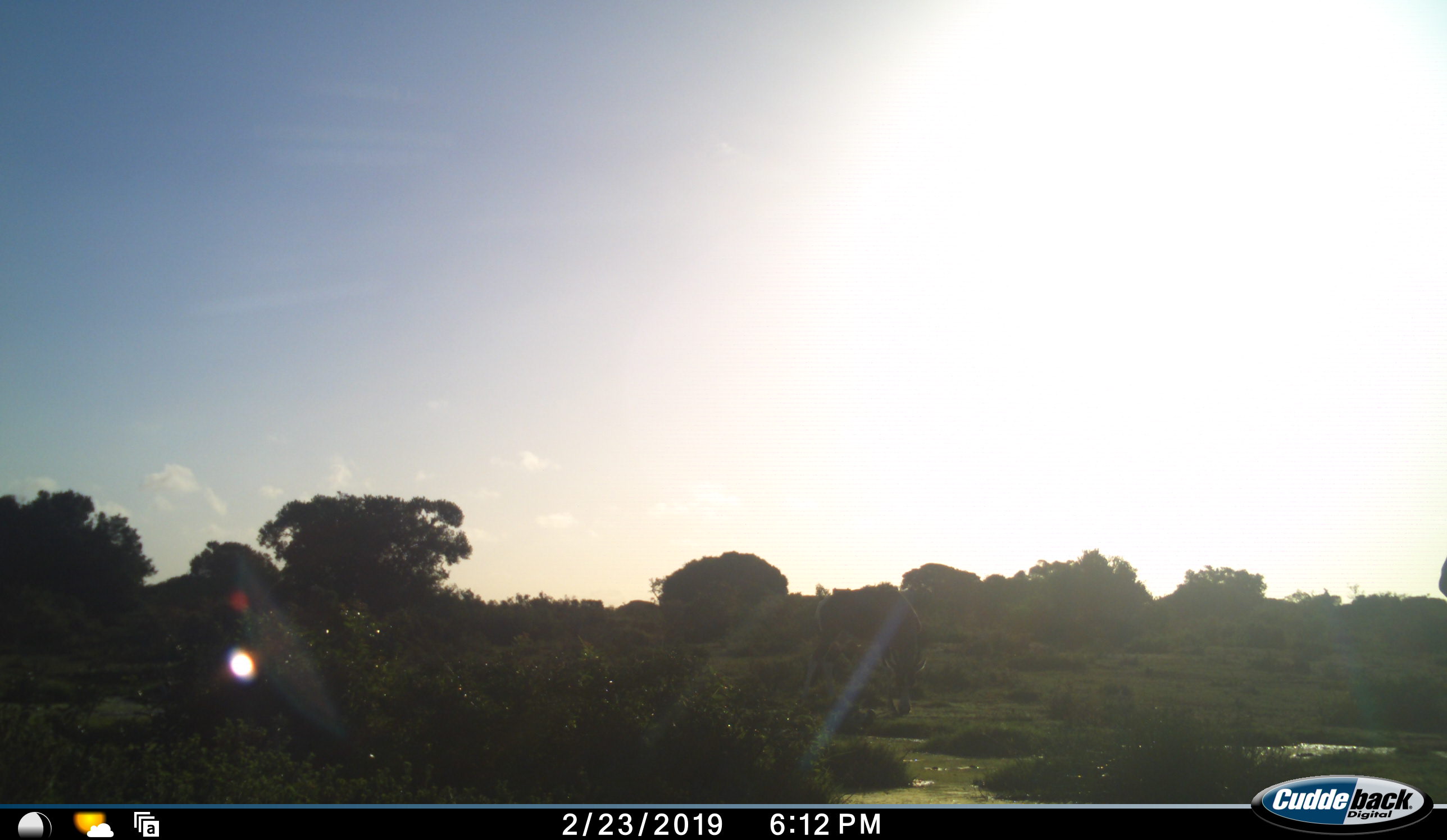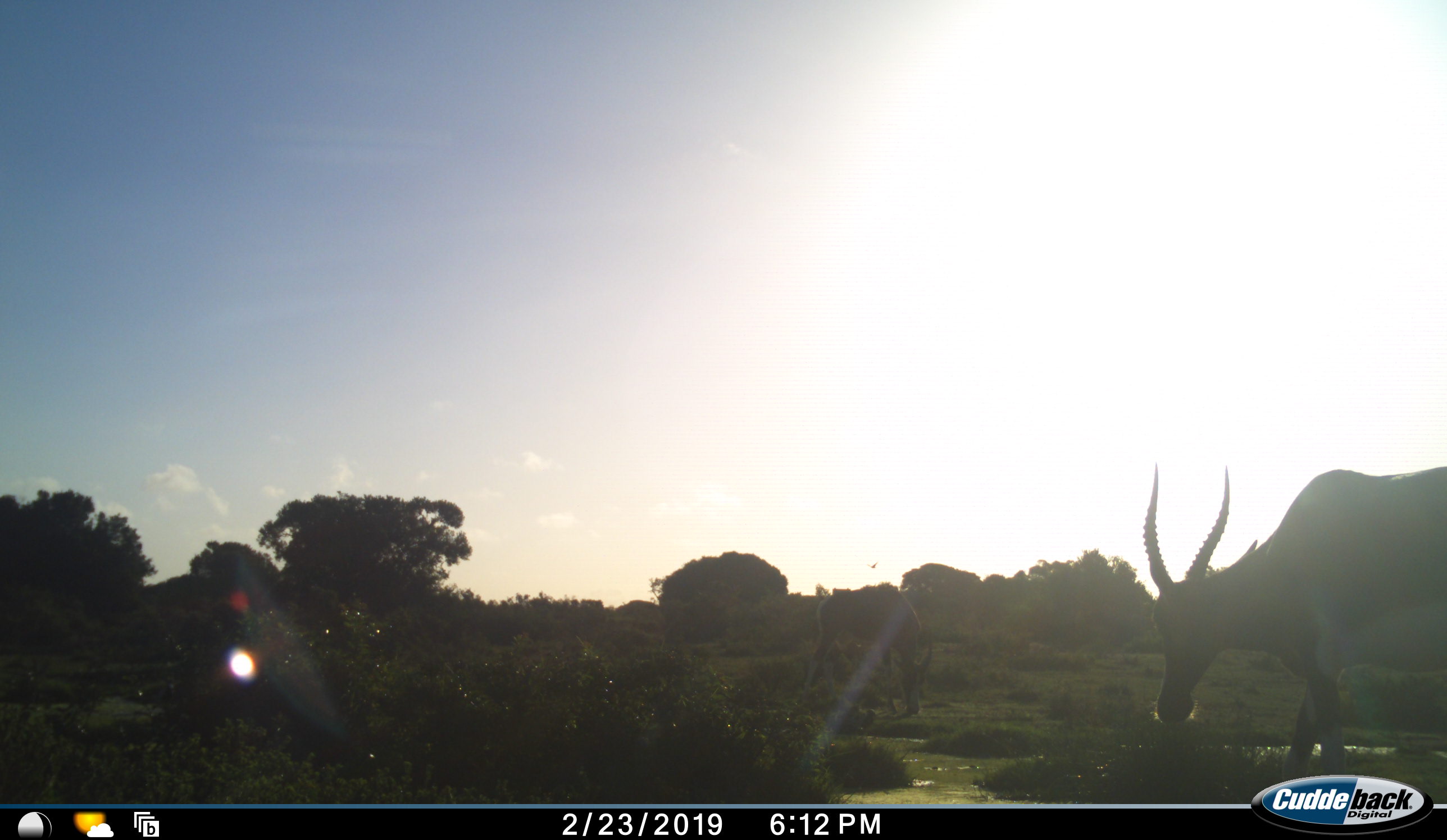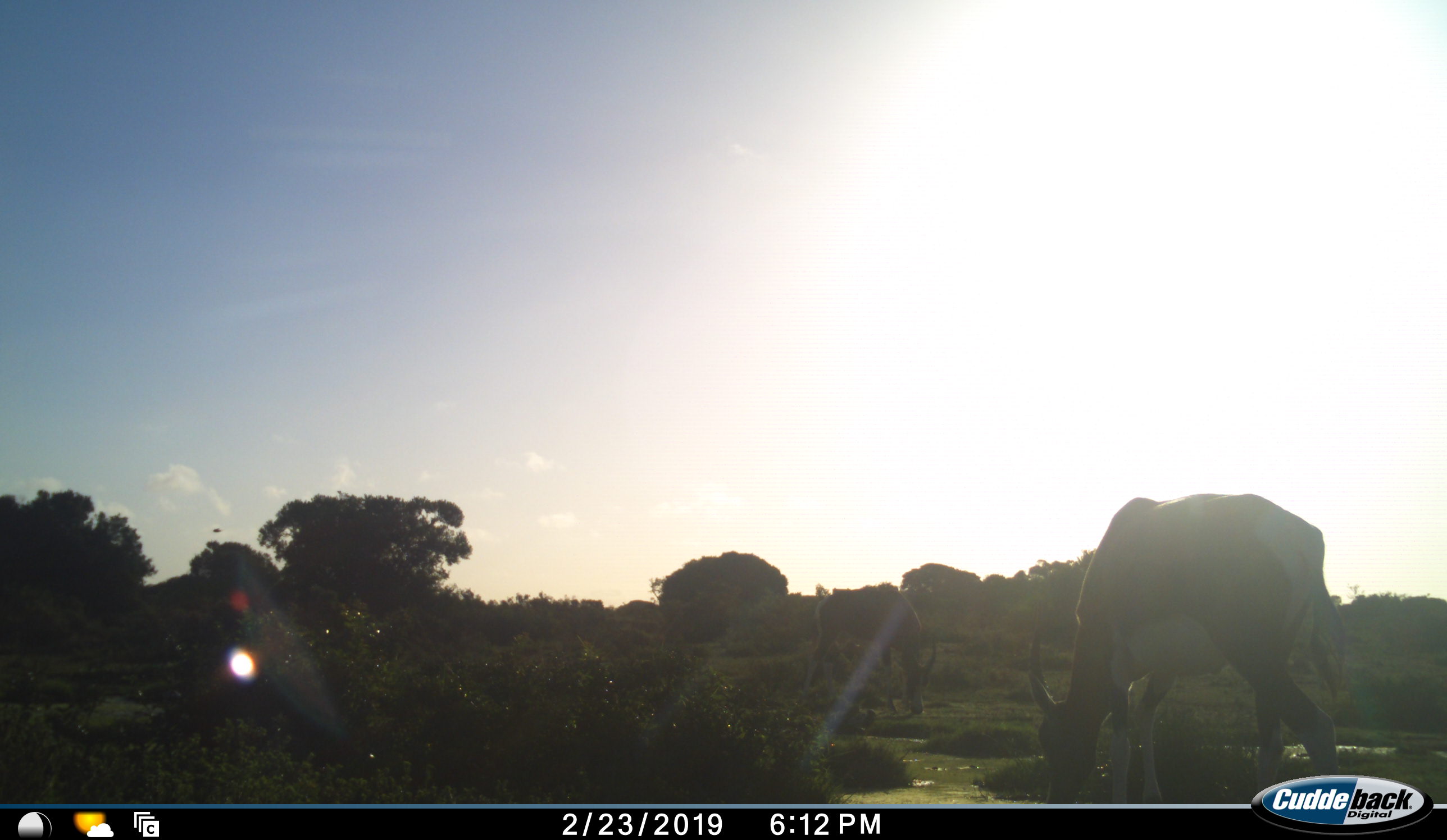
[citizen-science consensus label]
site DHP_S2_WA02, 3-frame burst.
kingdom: Animalia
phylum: Chordata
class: Mammalia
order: Artiodactyla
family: Bovidae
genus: Damaliscus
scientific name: Damaliscus pygargus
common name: bontebok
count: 2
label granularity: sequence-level